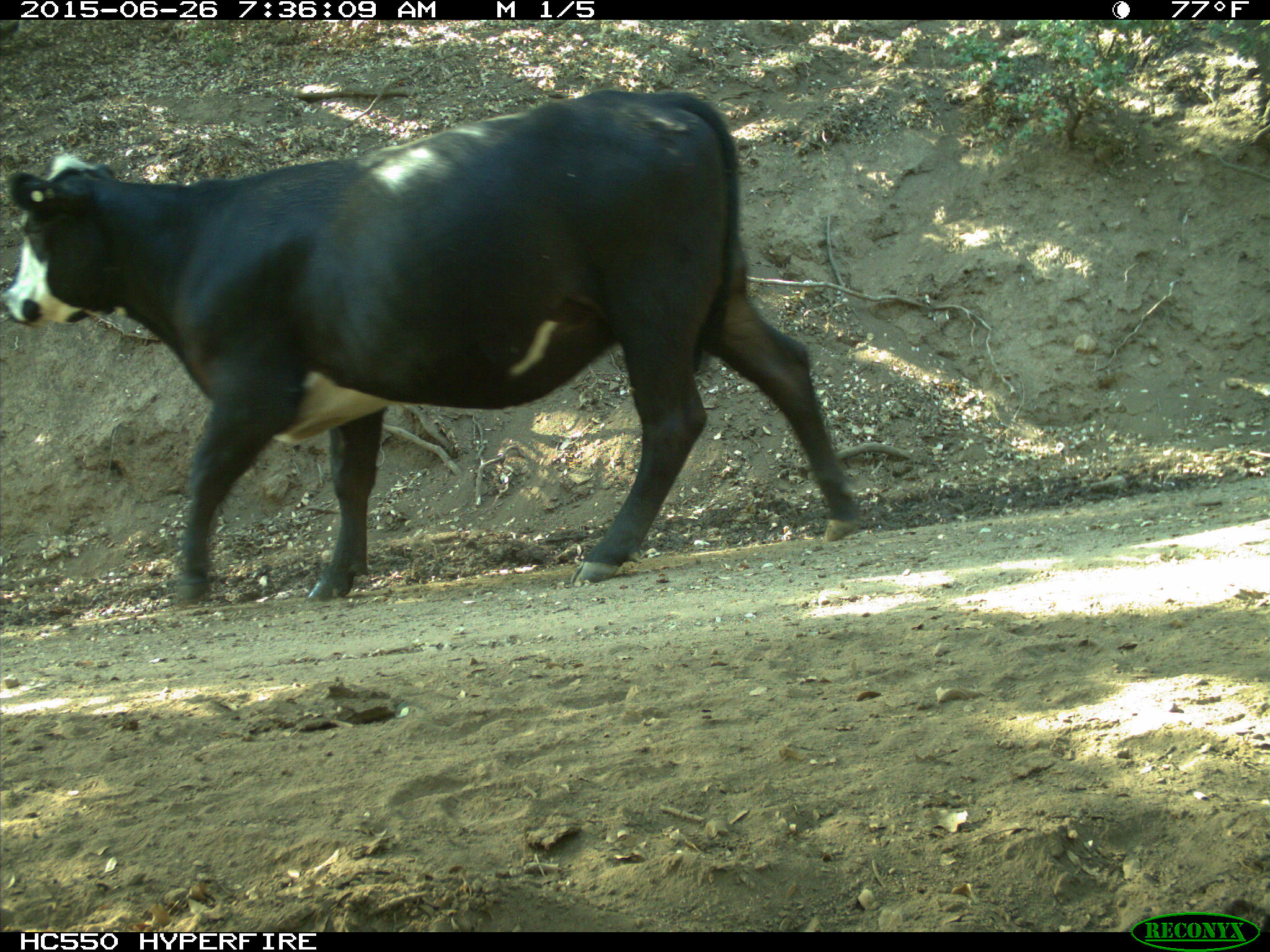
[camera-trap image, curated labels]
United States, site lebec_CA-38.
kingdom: Animalia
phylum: Chordata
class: Mammalia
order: Artiodactyla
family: Bovidae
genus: Bos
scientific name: Bos taurus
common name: domestic cow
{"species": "Bos taurus (domestic cow)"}